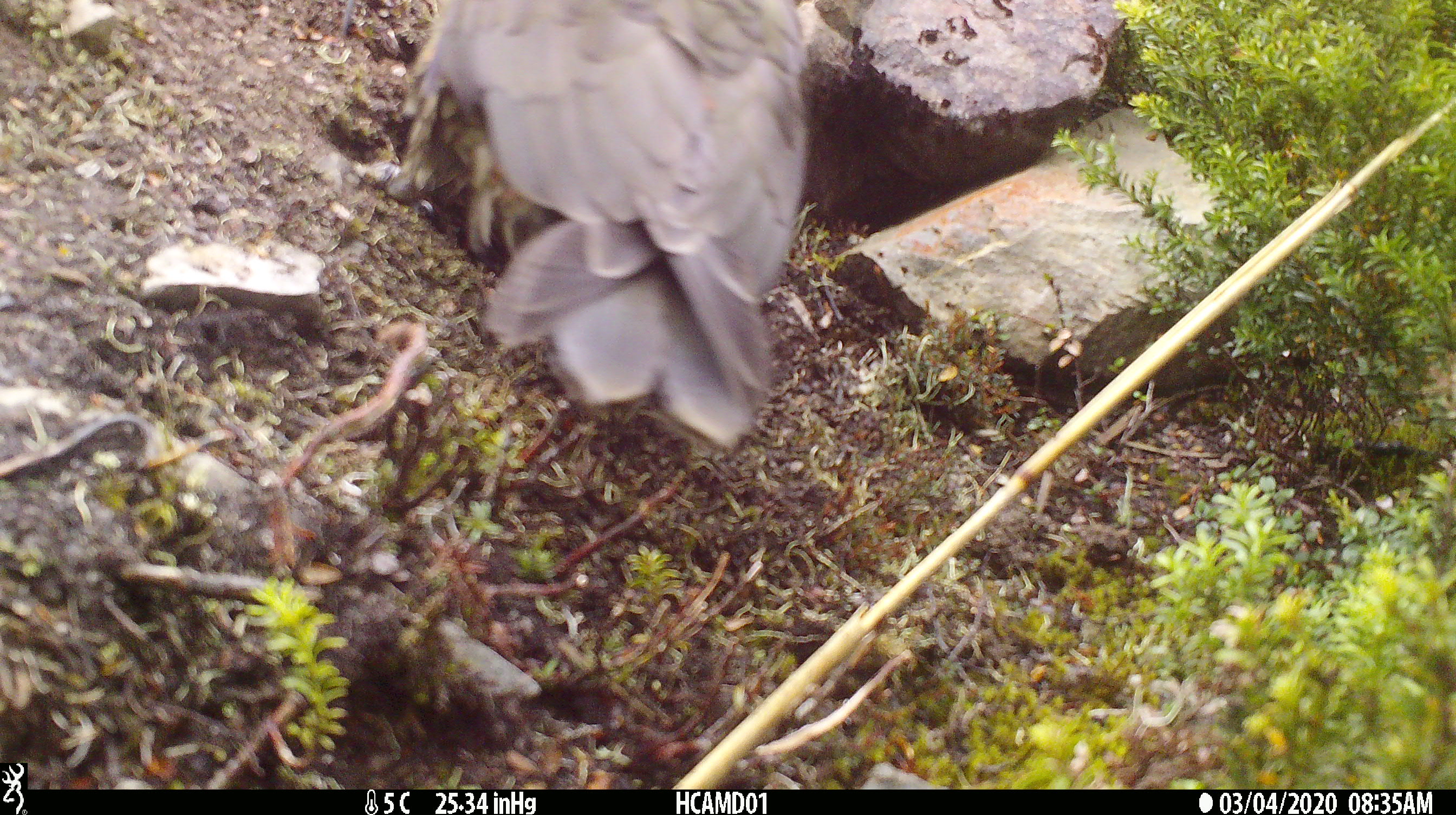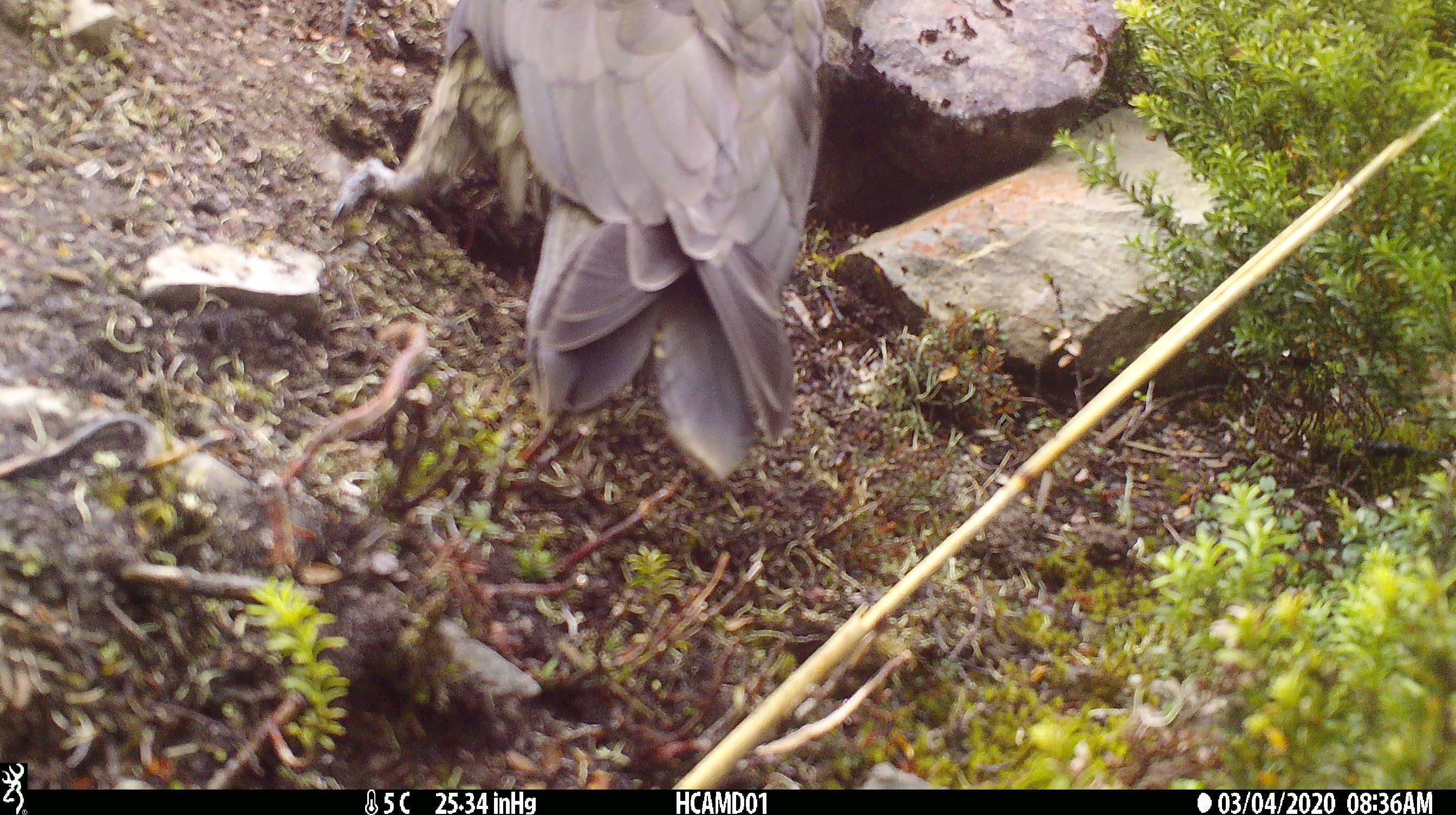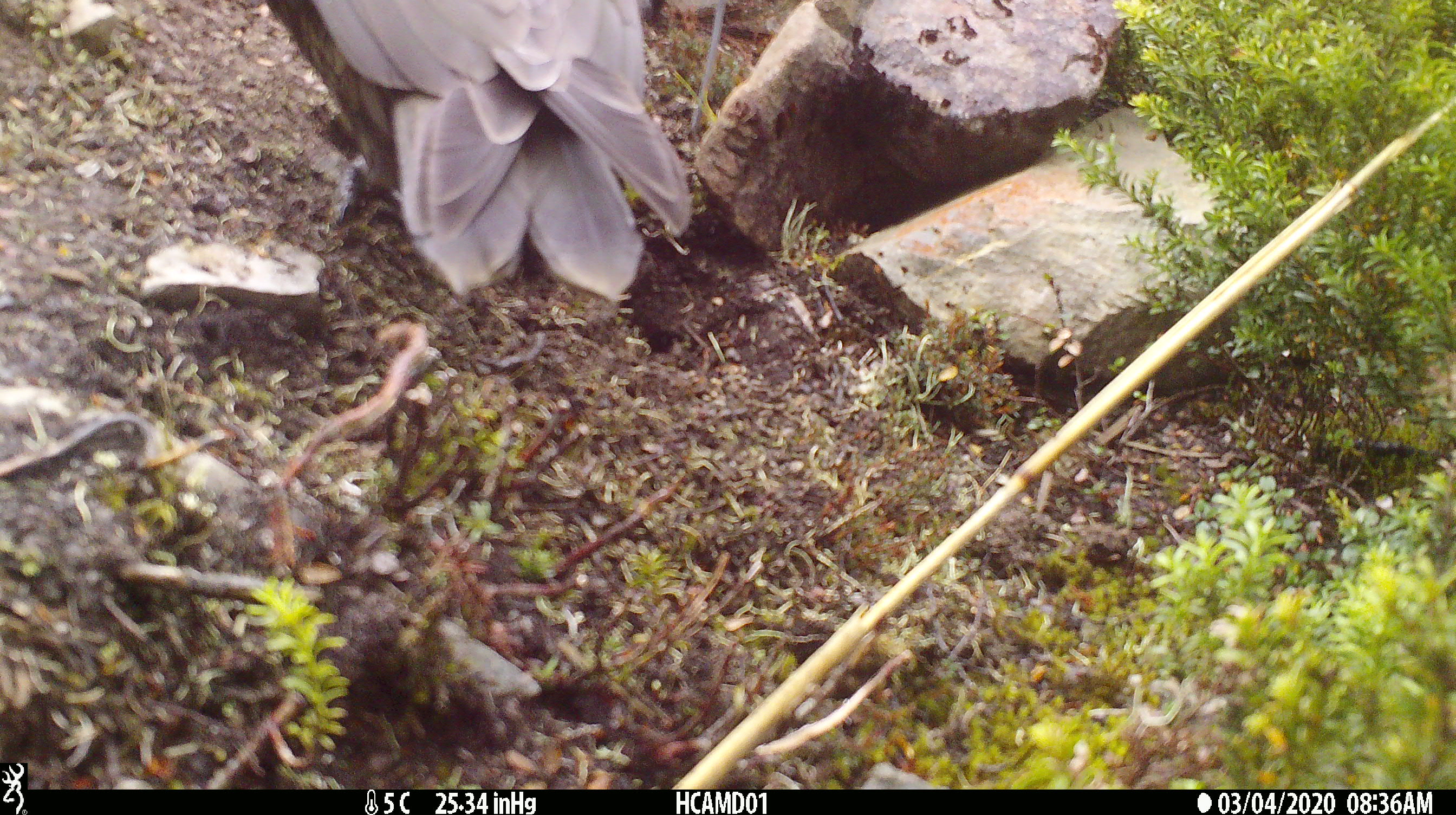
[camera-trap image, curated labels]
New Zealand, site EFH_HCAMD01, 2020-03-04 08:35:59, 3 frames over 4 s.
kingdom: Animalia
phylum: Chordata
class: Aves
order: Psittaciformes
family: Strigopidae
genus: Nestor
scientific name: Nestor notabilis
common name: kea